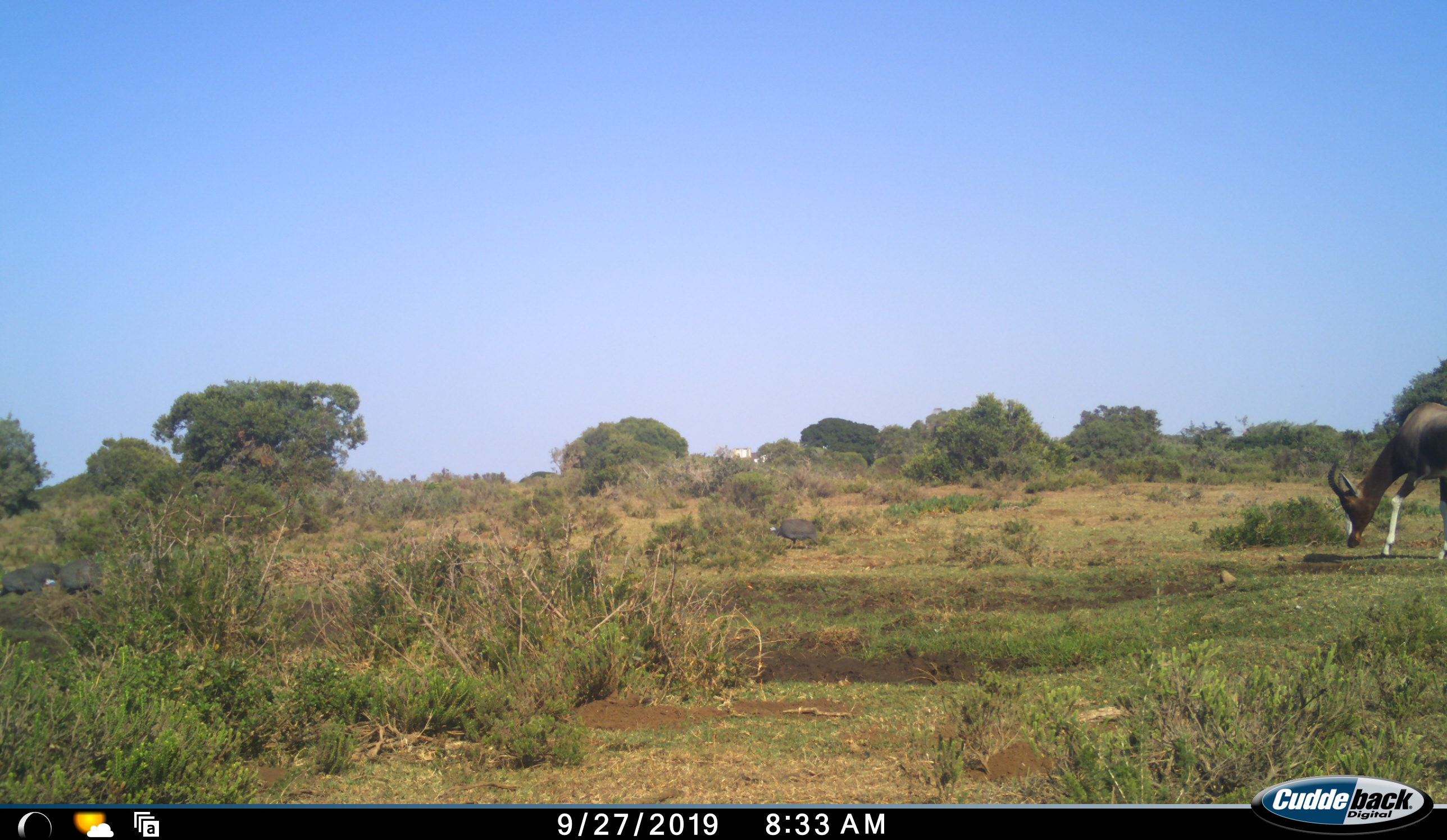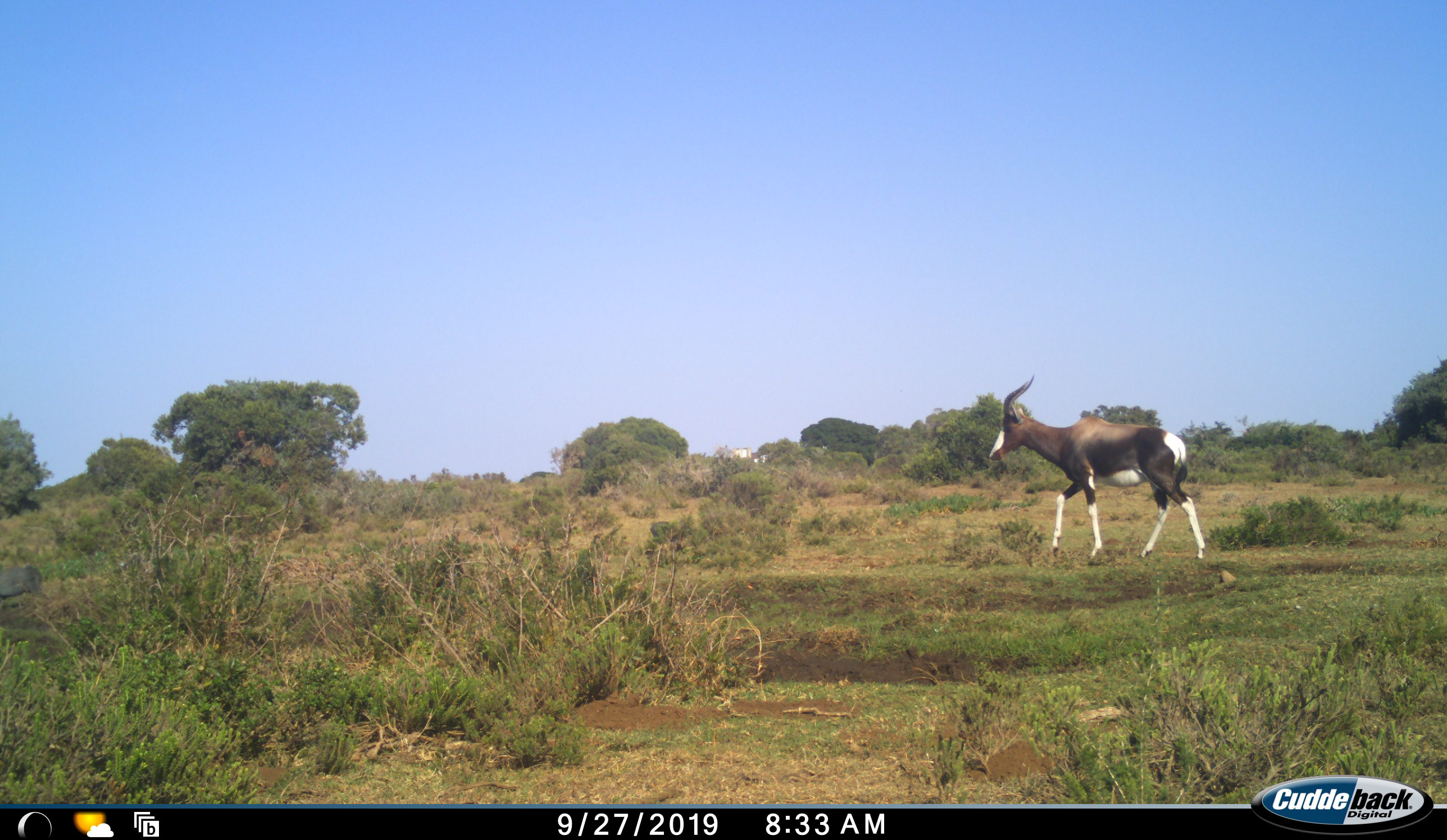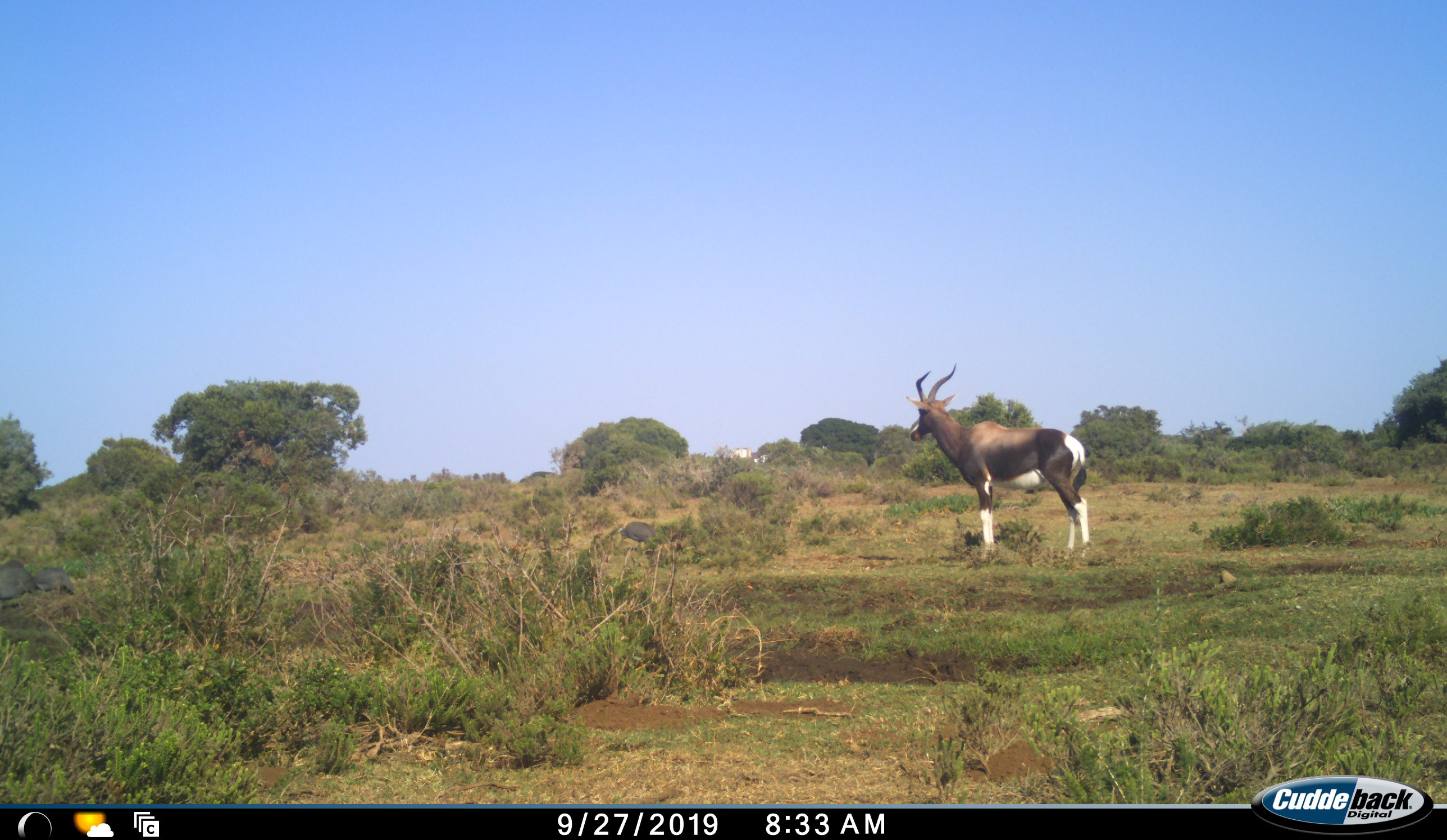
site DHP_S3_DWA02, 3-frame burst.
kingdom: Animalia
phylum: Chordata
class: Aves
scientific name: Aves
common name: bird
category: birdother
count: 4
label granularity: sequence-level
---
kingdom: Animalia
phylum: Chordata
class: Mammalia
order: Artiodactyla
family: Bovidae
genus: Damaliscus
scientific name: Damaliscus pygargus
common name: bontebok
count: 1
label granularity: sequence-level